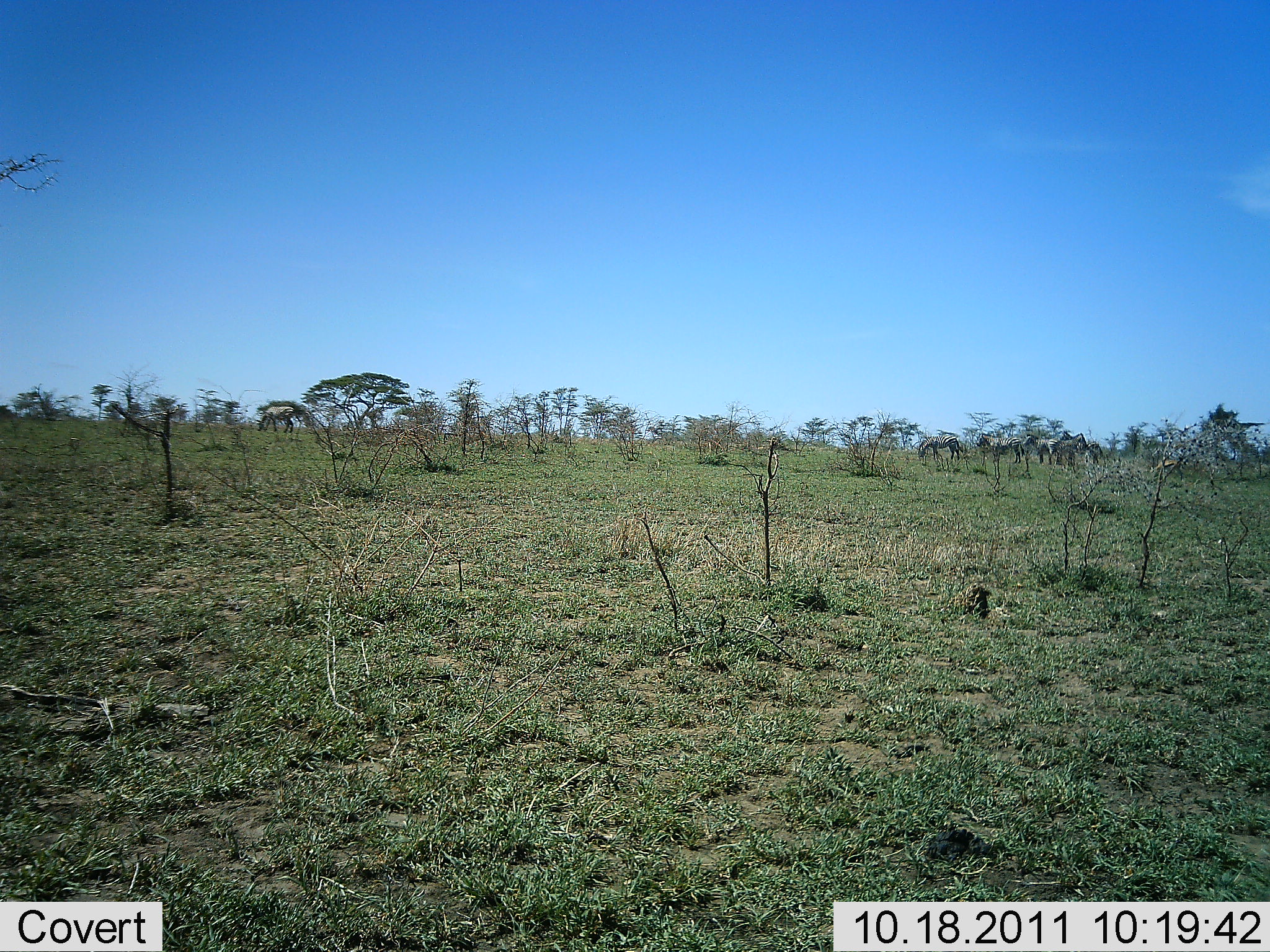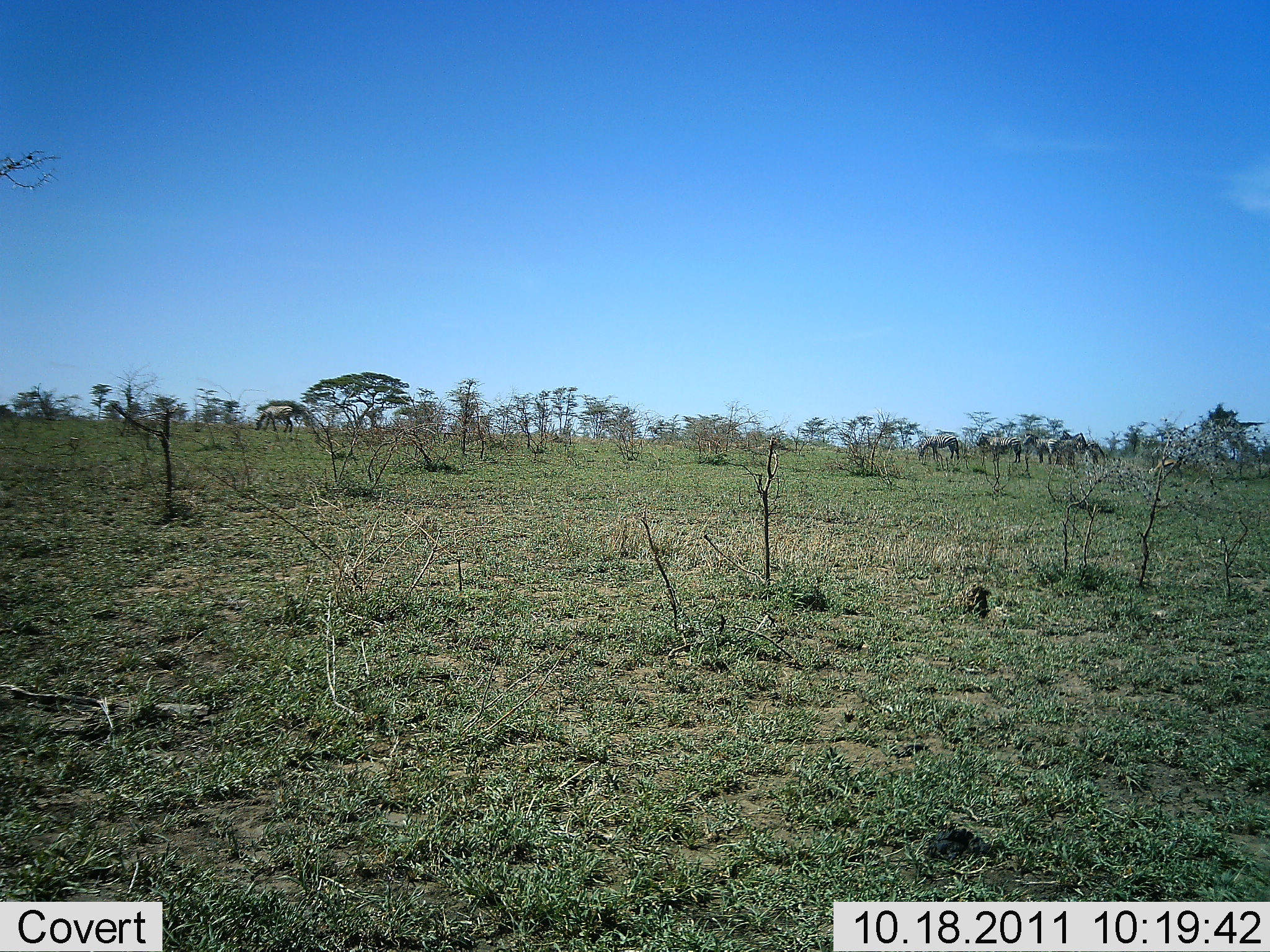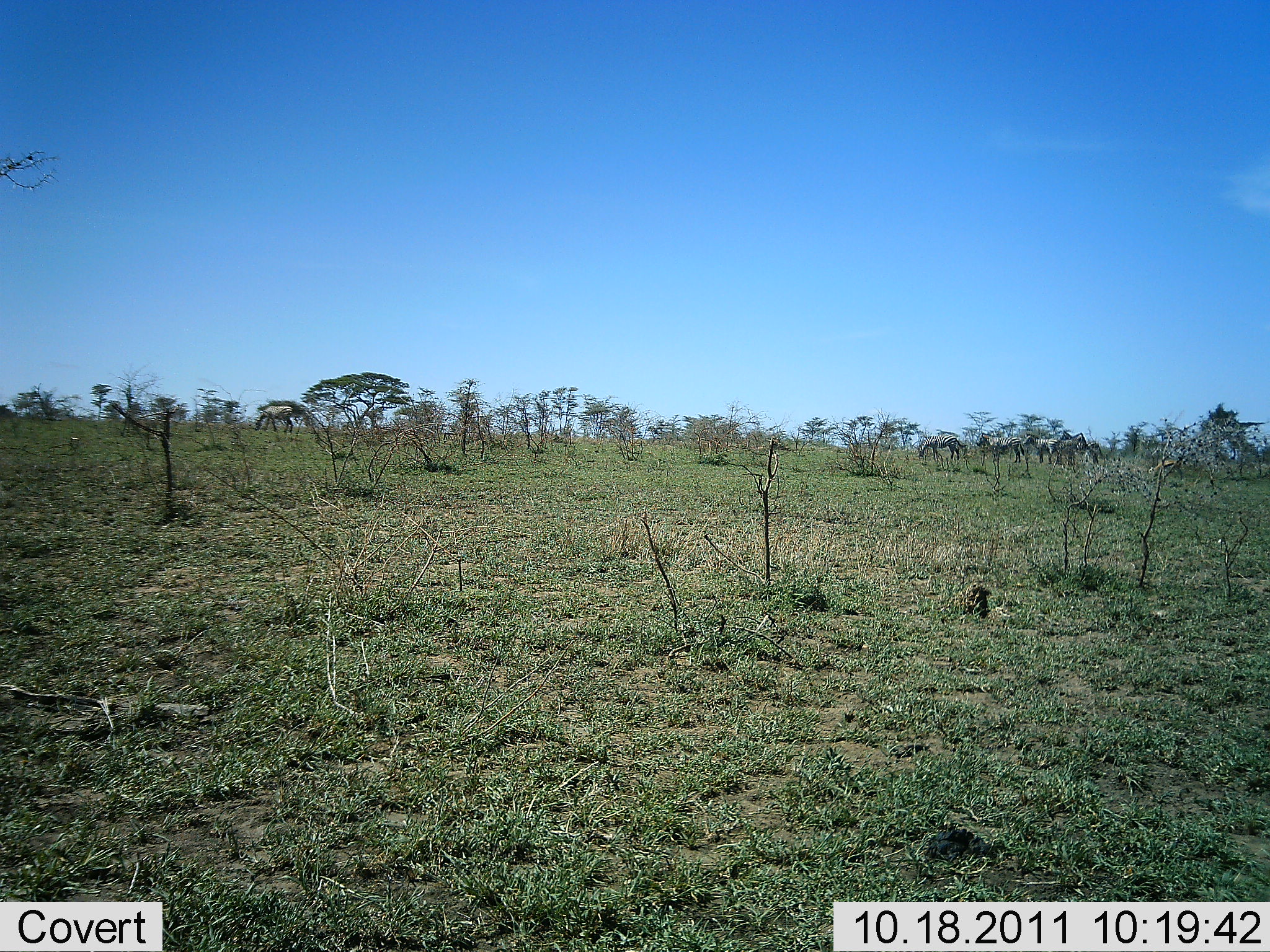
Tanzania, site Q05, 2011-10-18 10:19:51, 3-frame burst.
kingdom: Animalia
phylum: Chordata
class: Mammalia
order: Perissodactyla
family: Equidae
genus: Equus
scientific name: Equus quagga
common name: plains zebra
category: zebra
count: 6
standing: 89%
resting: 0%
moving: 0%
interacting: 0%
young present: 0%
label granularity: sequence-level